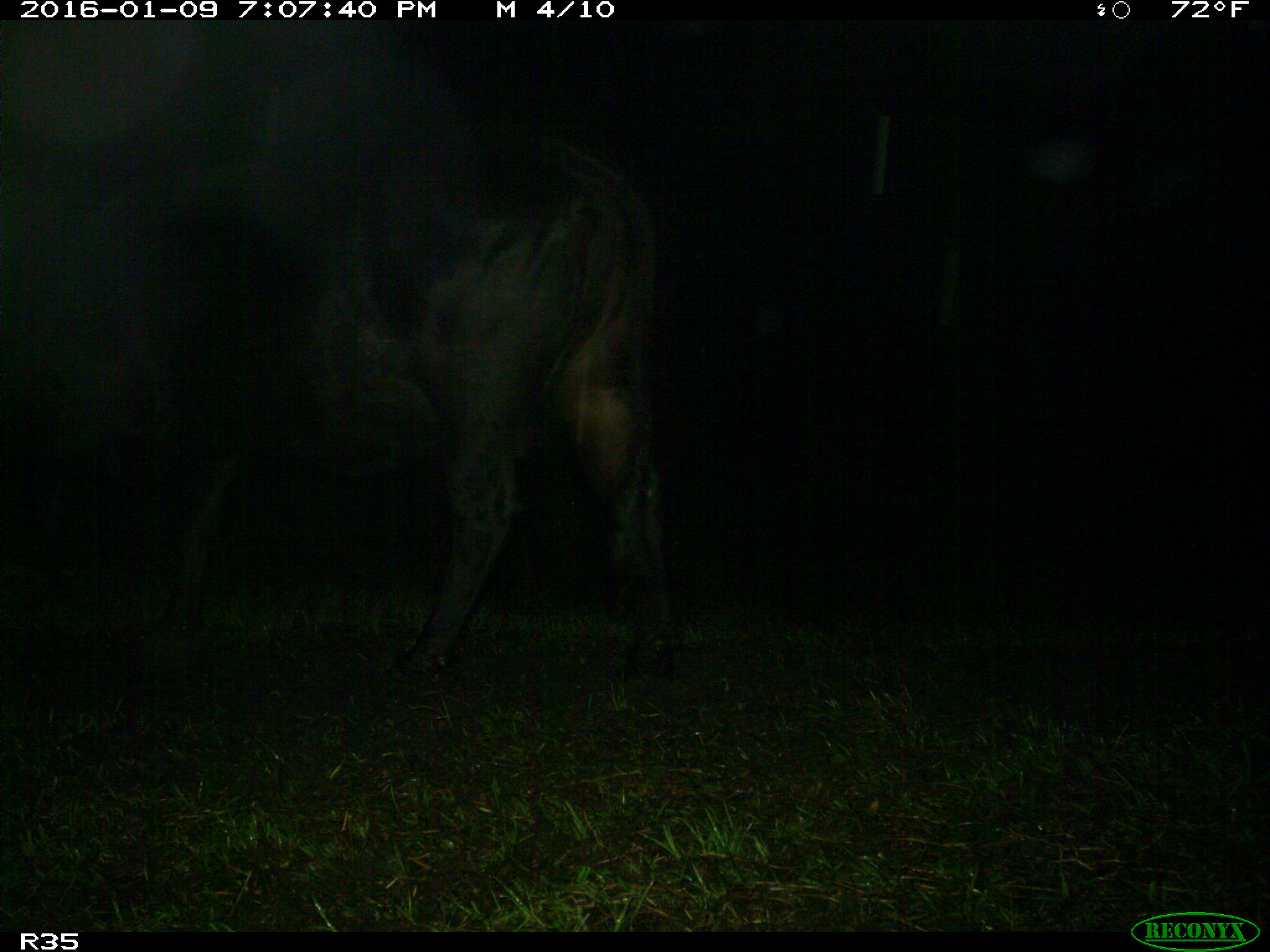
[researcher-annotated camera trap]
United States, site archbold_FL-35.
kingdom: Animalia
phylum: Chordata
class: Mammalia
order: Artiodactyla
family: Bovidae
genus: Bos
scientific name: Bos taurus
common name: domestic cow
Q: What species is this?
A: Bos taurus (domestic cow).